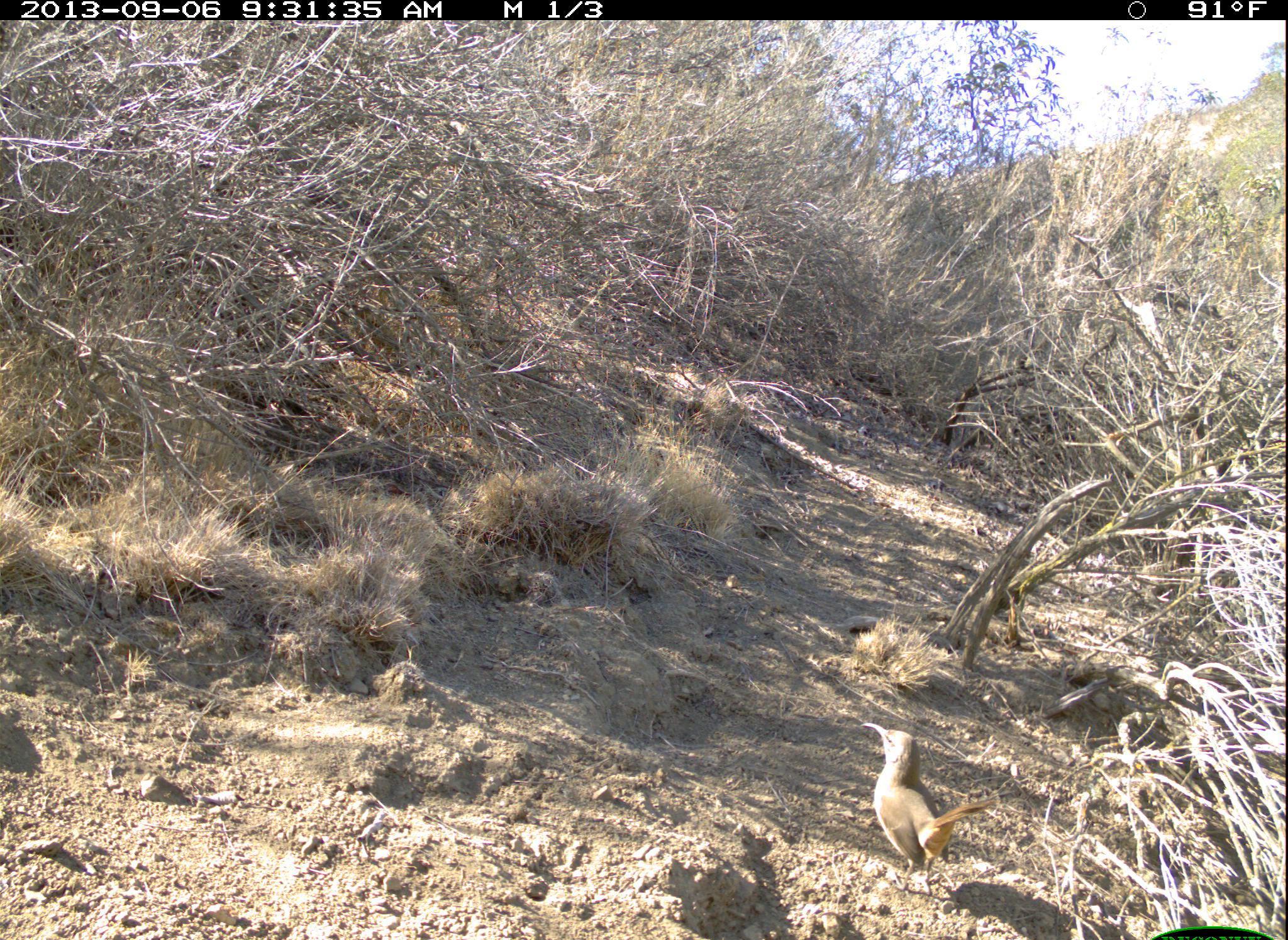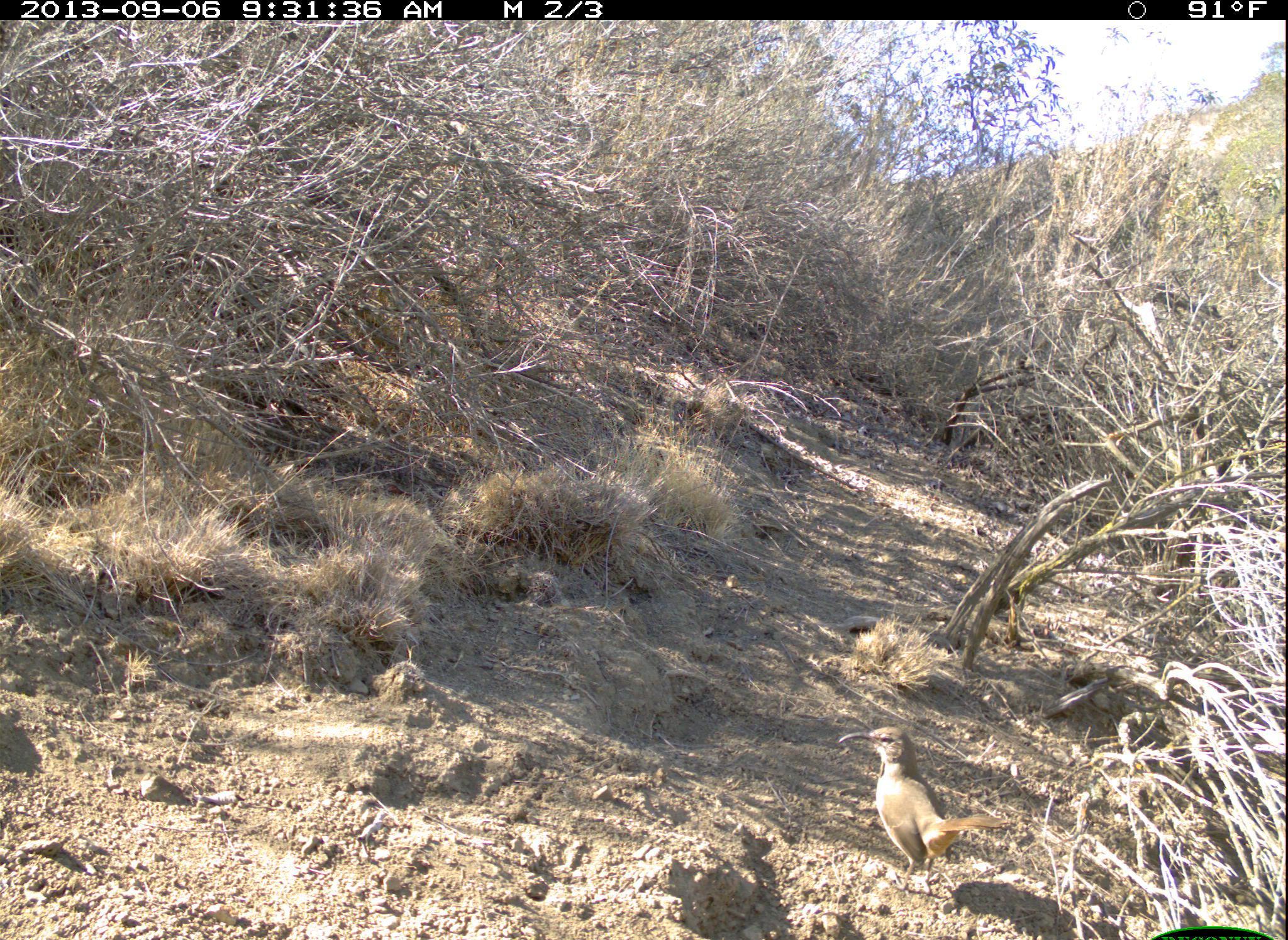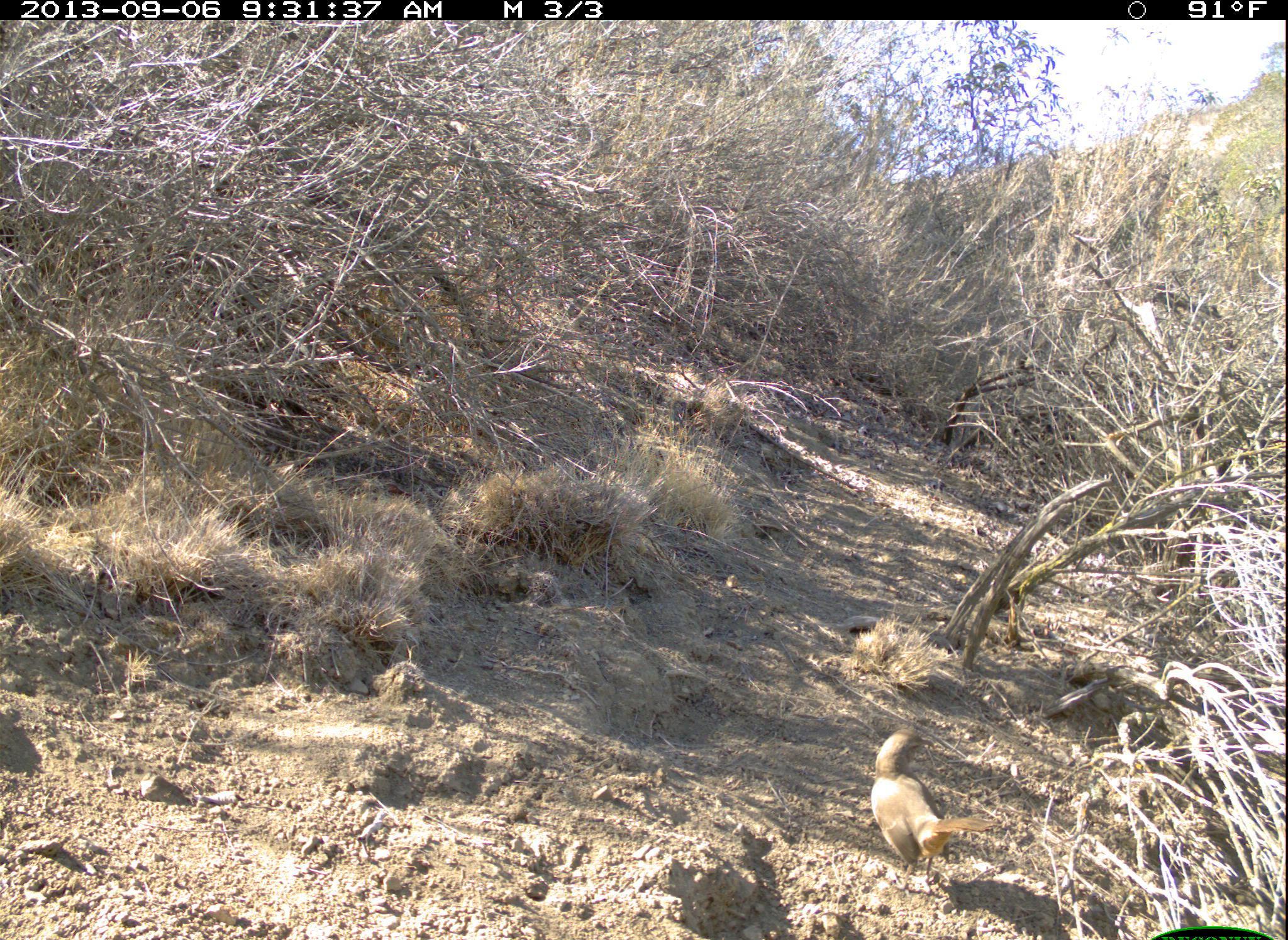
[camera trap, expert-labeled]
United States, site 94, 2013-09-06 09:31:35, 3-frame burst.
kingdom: Animalia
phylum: Chordata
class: Aves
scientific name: Aves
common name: bird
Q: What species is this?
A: Bird (Aves).